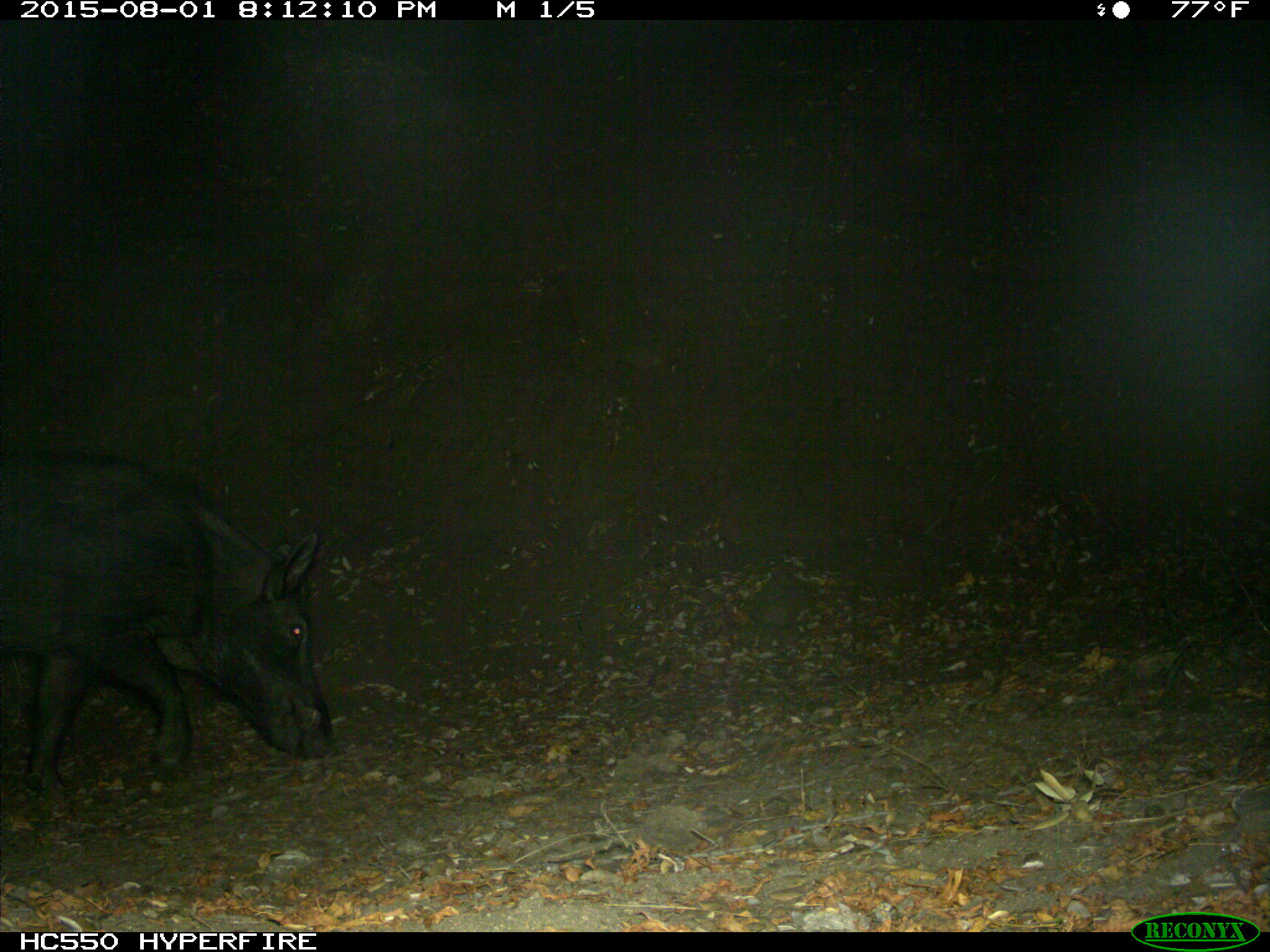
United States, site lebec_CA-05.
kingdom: Animalia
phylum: Chordata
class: Mammalia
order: Artiodactyla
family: Suidae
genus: Sus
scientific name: Sus scrofa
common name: wild boar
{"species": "Sus scrofa (wild boar)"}